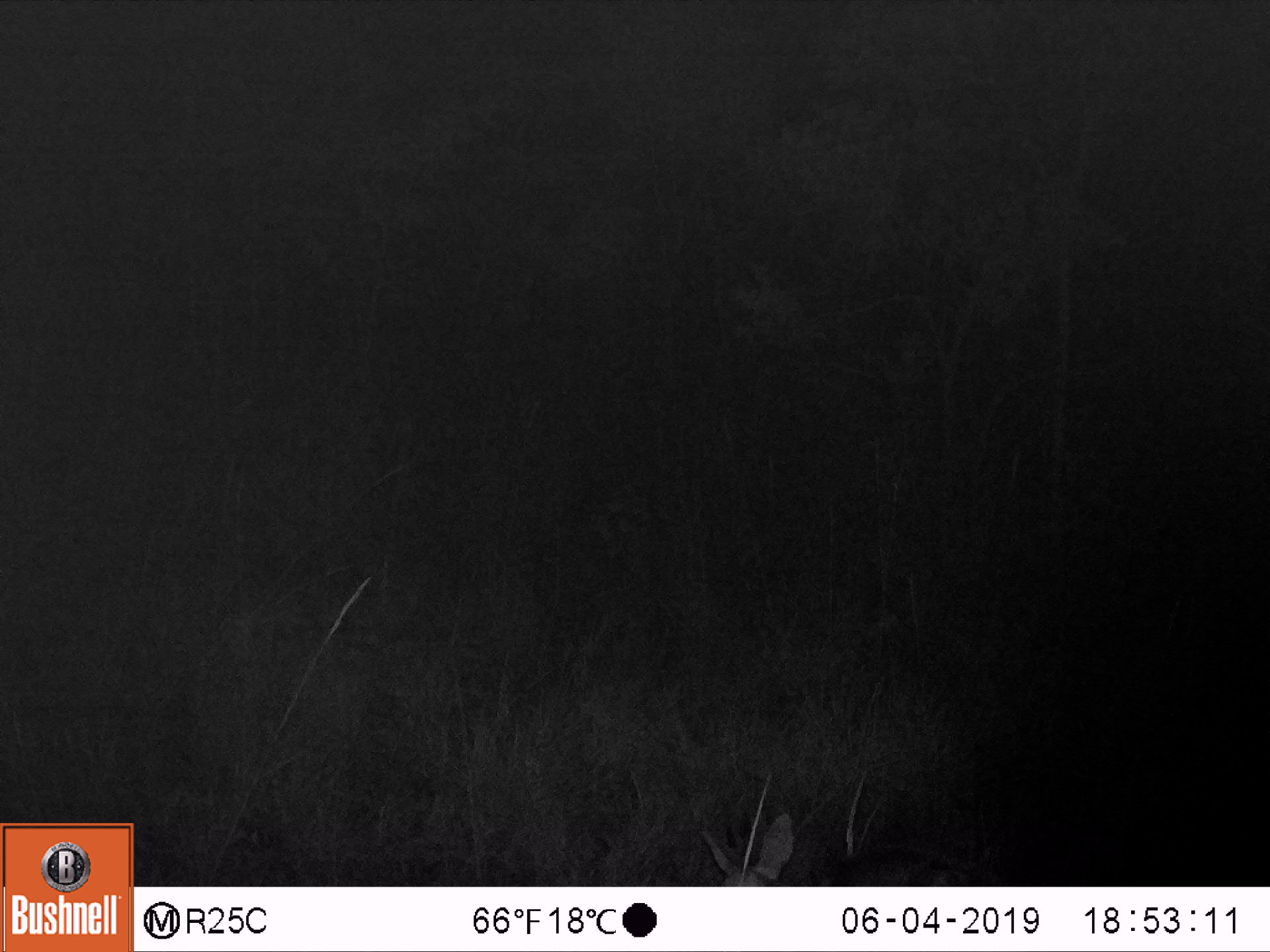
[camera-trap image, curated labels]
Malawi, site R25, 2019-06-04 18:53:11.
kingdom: Animalia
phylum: Chordata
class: Mammalia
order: Artiodactyla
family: Bovidae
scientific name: Antilopinae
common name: small antelope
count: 1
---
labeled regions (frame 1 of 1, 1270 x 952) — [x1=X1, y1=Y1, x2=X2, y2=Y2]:
small antelope: [x1=690, y1=789, x2=1006, y2=885]